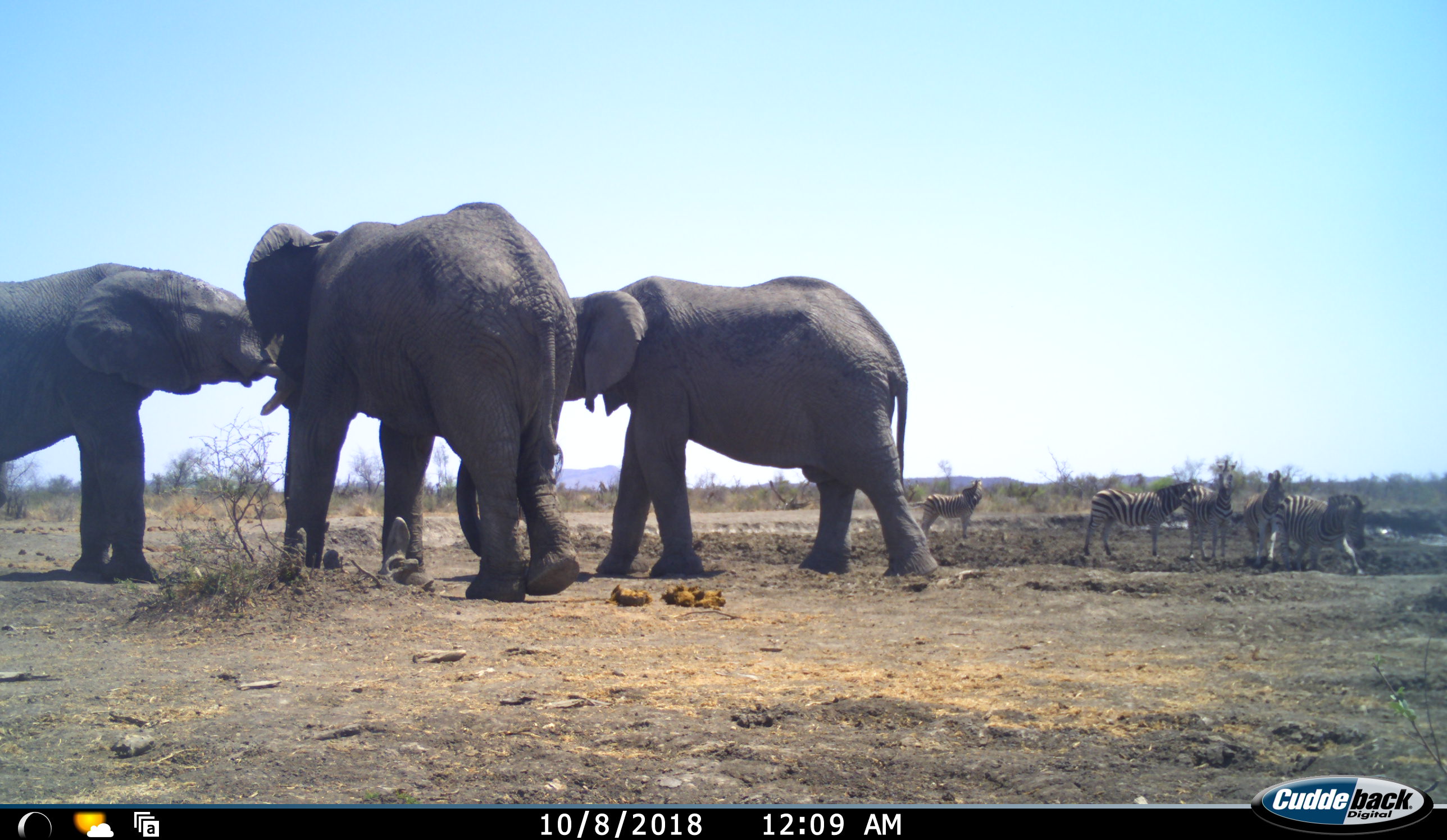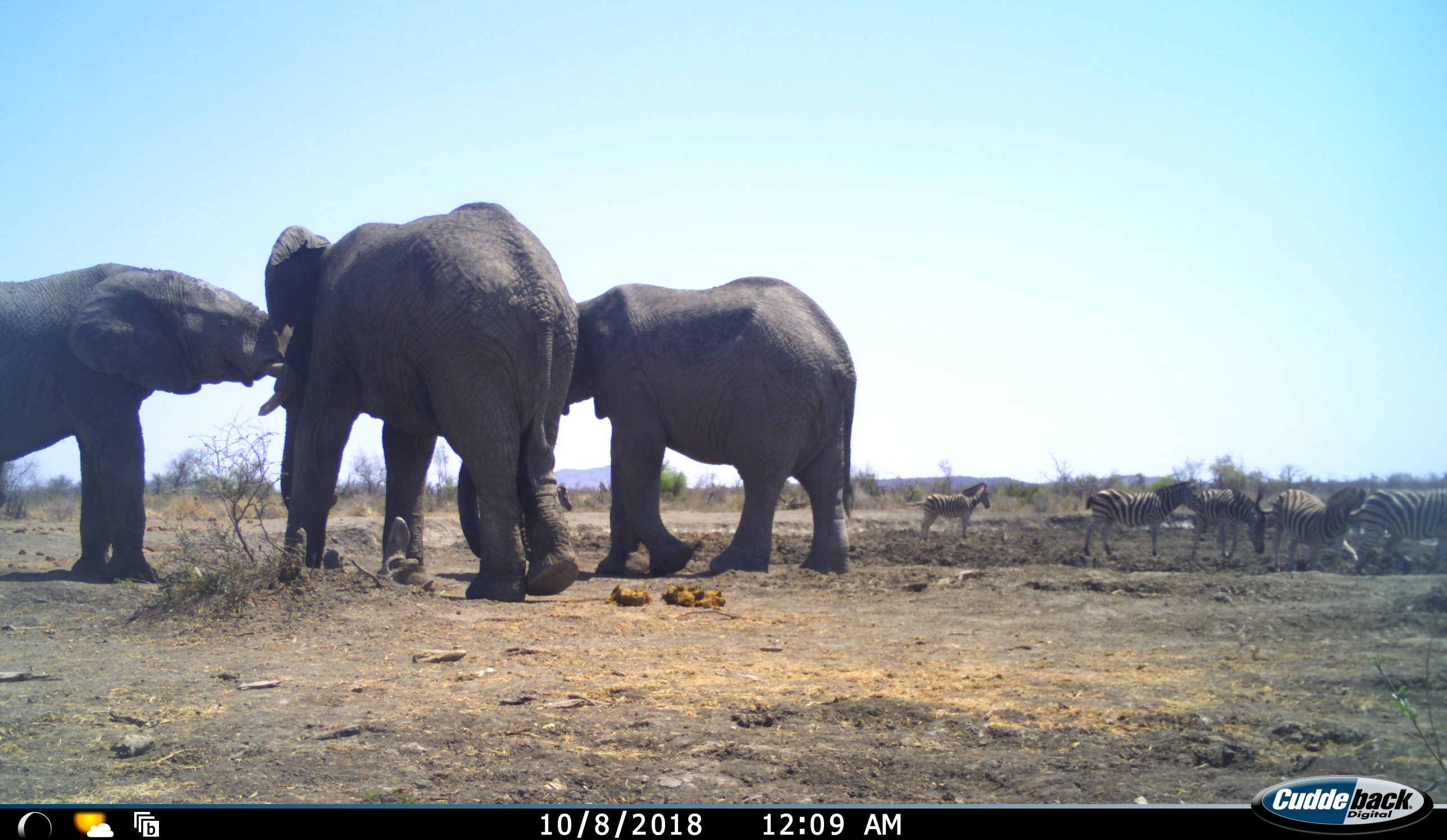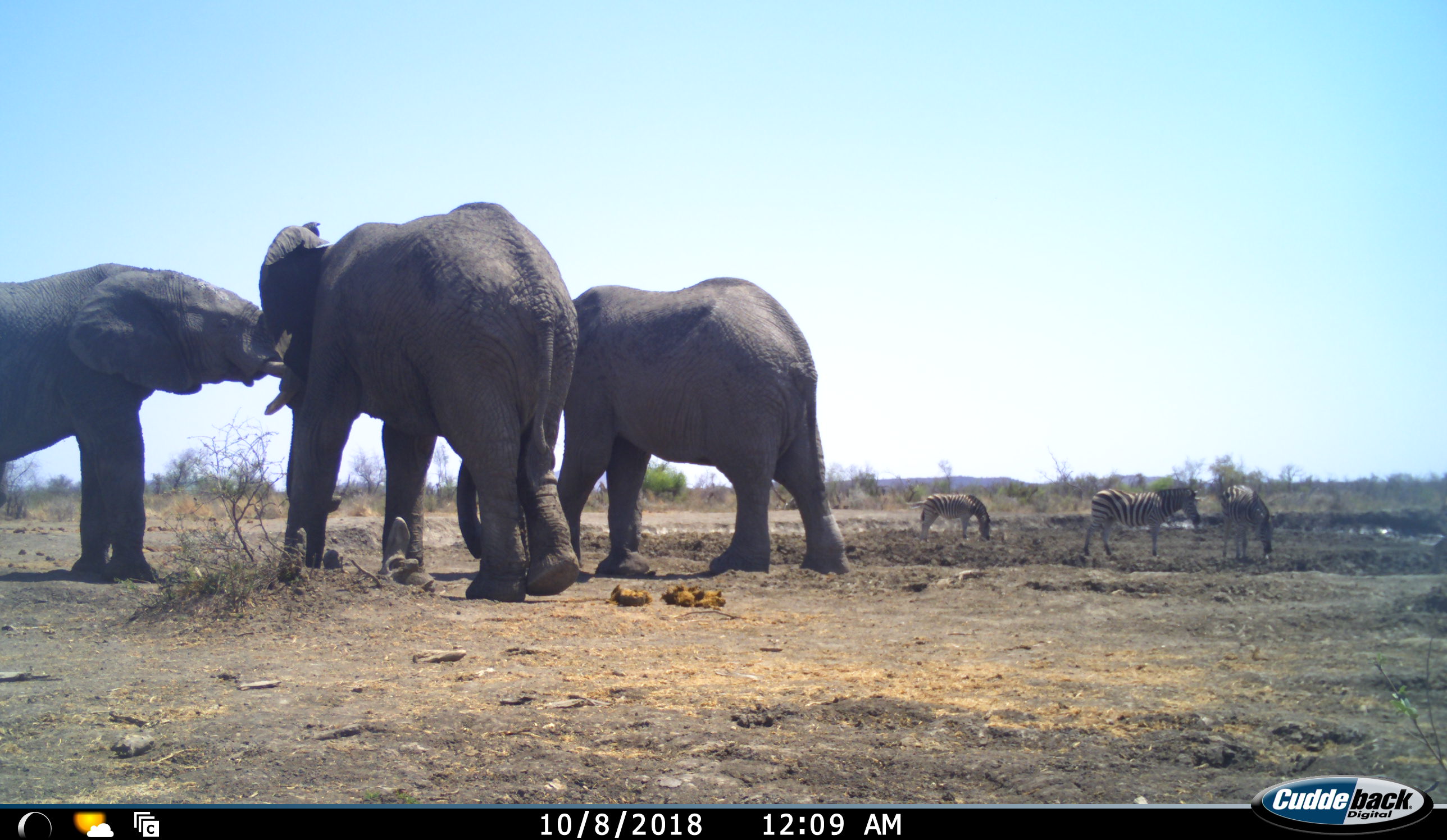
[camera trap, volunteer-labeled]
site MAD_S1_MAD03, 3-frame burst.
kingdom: Animalia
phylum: Chordata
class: Mammalia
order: Proboscidea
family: Elephantidae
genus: Loxodonta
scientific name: Loxodonta africana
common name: african bush elephant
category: elephant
Elephant (african bush elephant) (Loxodonta africana), count 3. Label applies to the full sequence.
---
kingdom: Animalia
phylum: Chordata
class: Mammalia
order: Perissodactyla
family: Equidae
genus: Equus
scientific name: Equus quagga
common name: plains zebra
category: zebraplains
Zebraplains (plains zebra) (Equus quagga), count 5. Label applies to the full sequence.